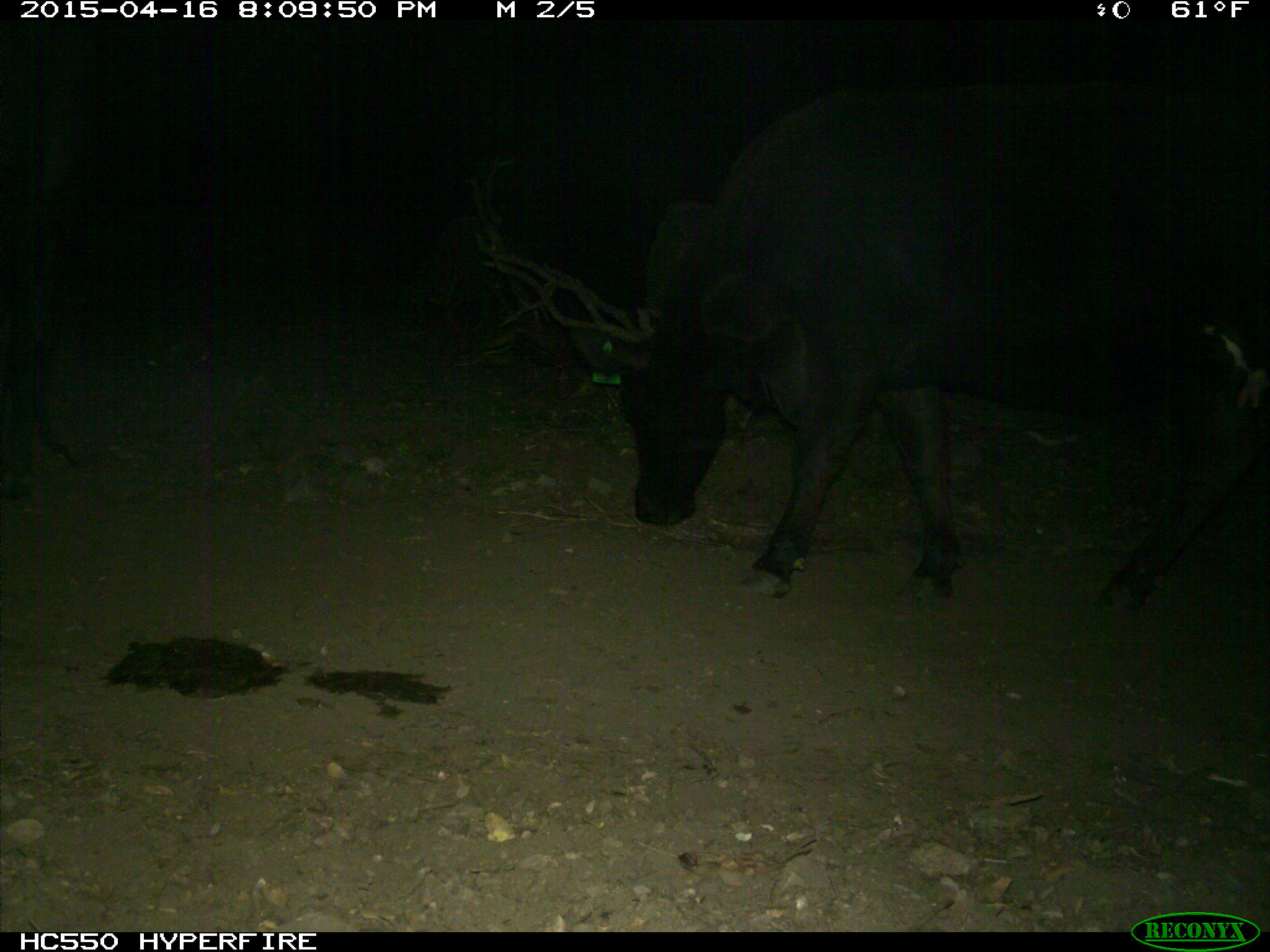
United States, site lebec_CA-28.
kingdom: Animalia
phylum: Chordata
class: Mammalia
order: Artiodactyla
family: Bovidae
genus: Bos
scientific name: Bos taurus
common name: domestic cow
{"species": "Bos taurus (domestic cow)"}